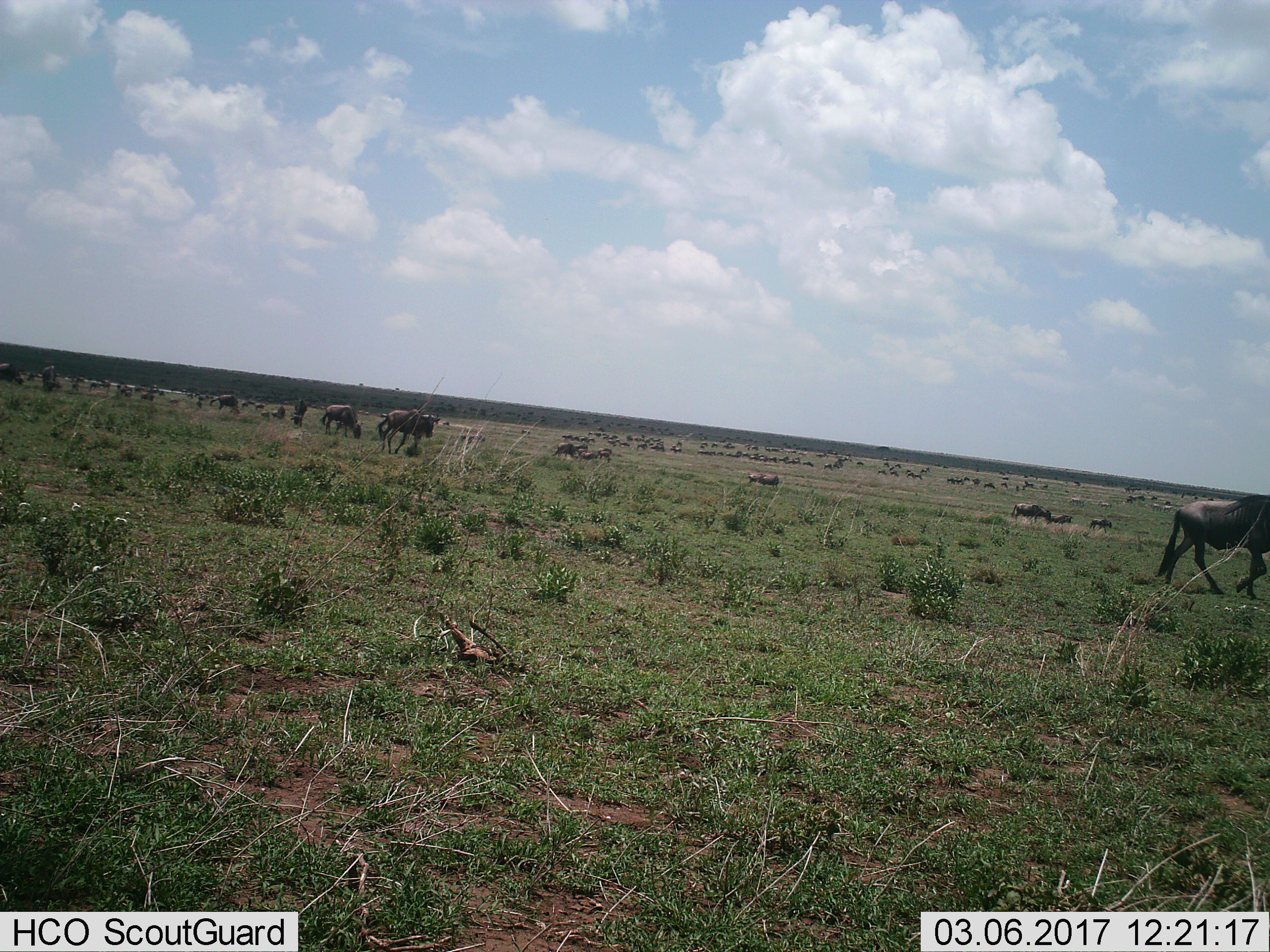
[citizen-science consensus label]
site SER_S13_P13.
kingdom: Animalia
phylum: Chordata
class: Mammalia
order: Artiodactyla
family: Bovidae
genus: Connochaetes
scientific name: Connochaetes taurinus taurinus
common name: blue wildebeest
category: wildebeestblue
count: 11-50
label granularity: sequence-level